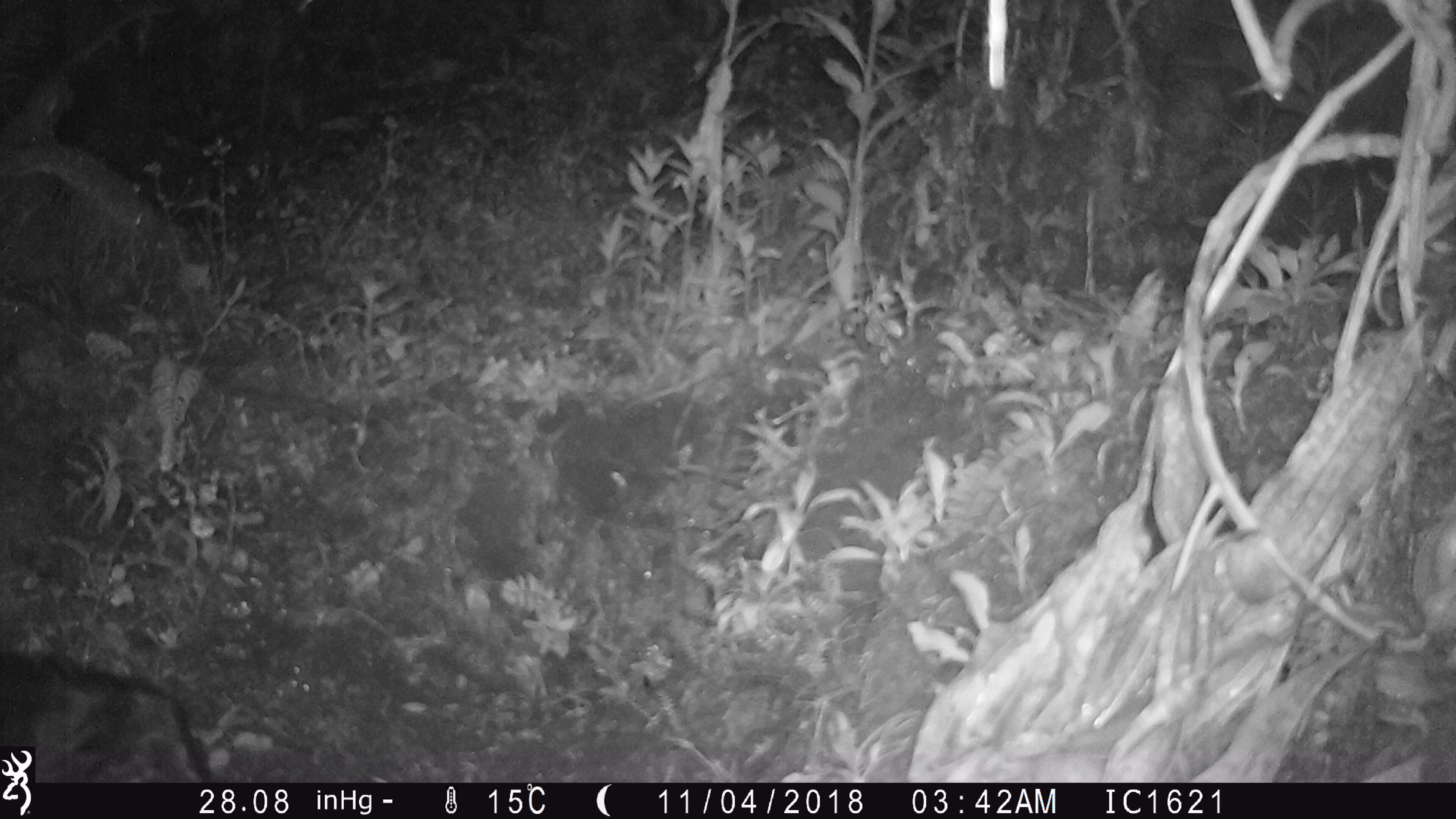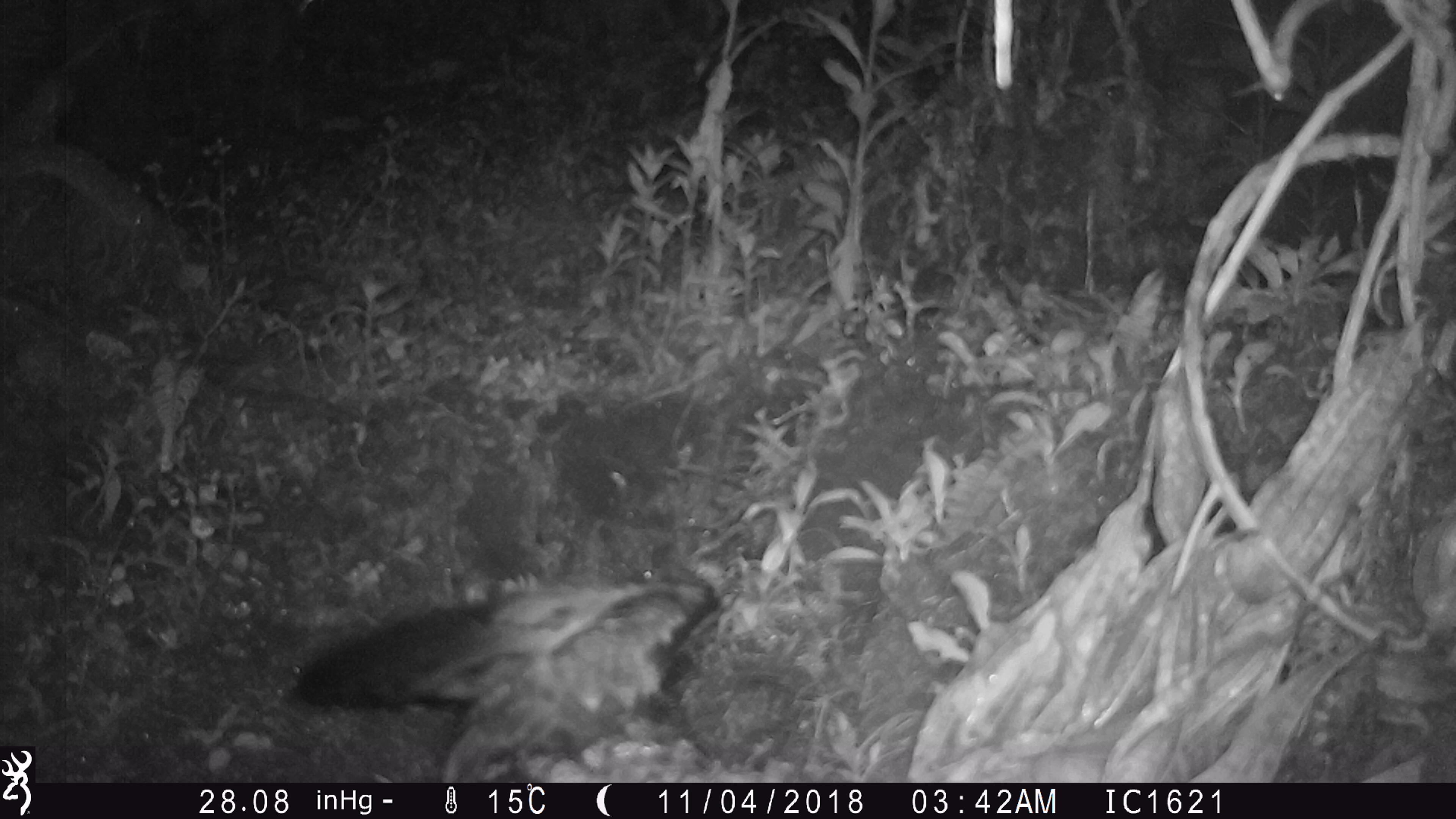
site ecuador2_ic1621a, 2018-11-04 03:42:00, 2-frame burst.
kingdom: Animalia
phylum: Chordata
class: Aves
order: Procellariiformes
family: Procellariidae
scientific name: Procellariidae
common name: petrel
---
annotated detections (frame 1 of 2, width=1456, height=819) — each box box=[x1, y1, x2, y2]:
unknown: box=[38, 639, 215, 780]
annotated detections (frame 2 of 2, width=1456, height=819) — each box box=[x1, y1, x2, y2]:
petrel: box=[281, 567, 742, 781]